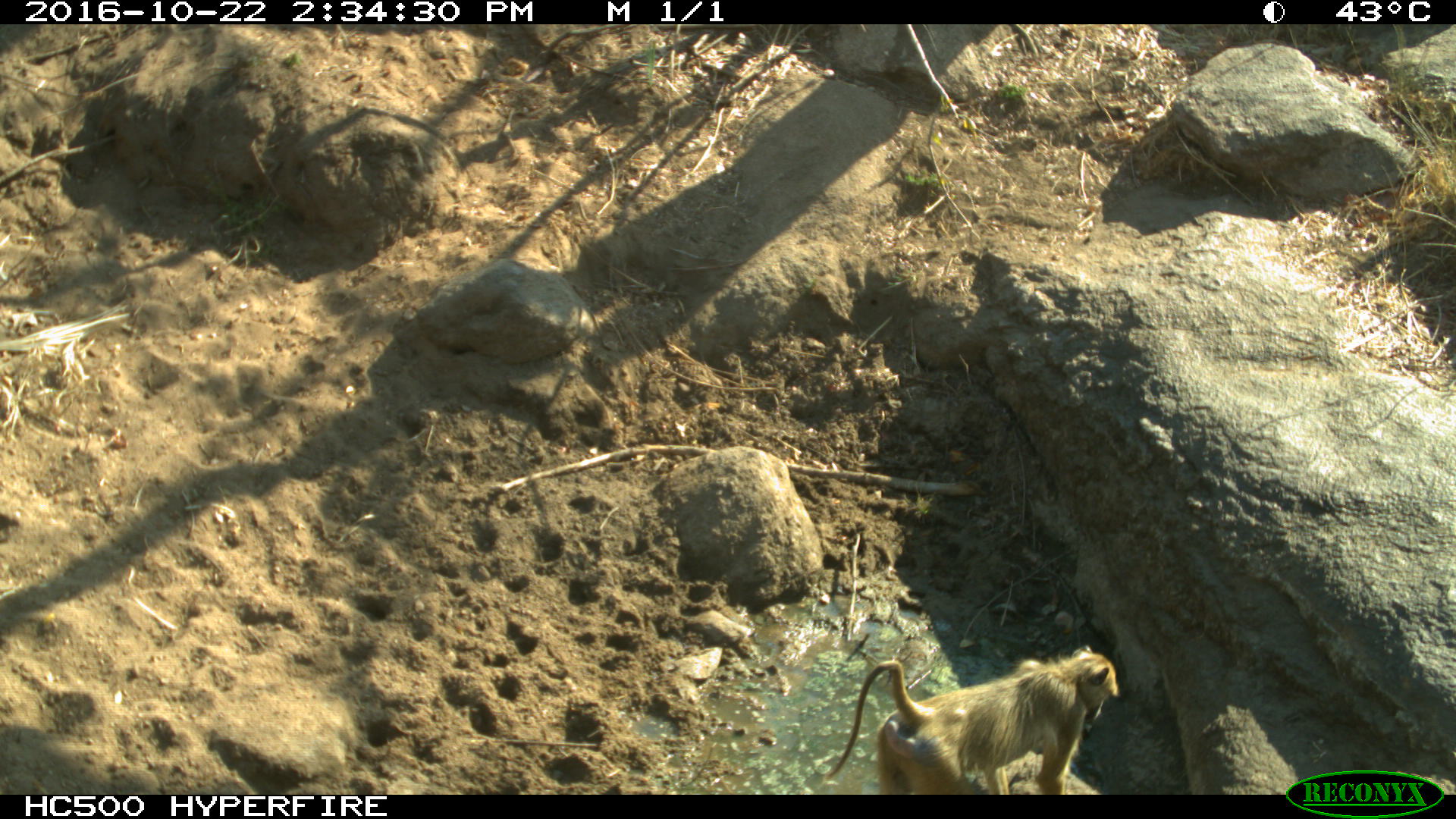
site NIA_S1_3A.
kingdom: Animalia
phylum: Chordata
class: Mammalia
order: Primates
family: Cercopithecidae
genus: Papio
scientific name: Papio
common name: baboon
Baboon (Papio), count 1. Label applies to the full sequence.